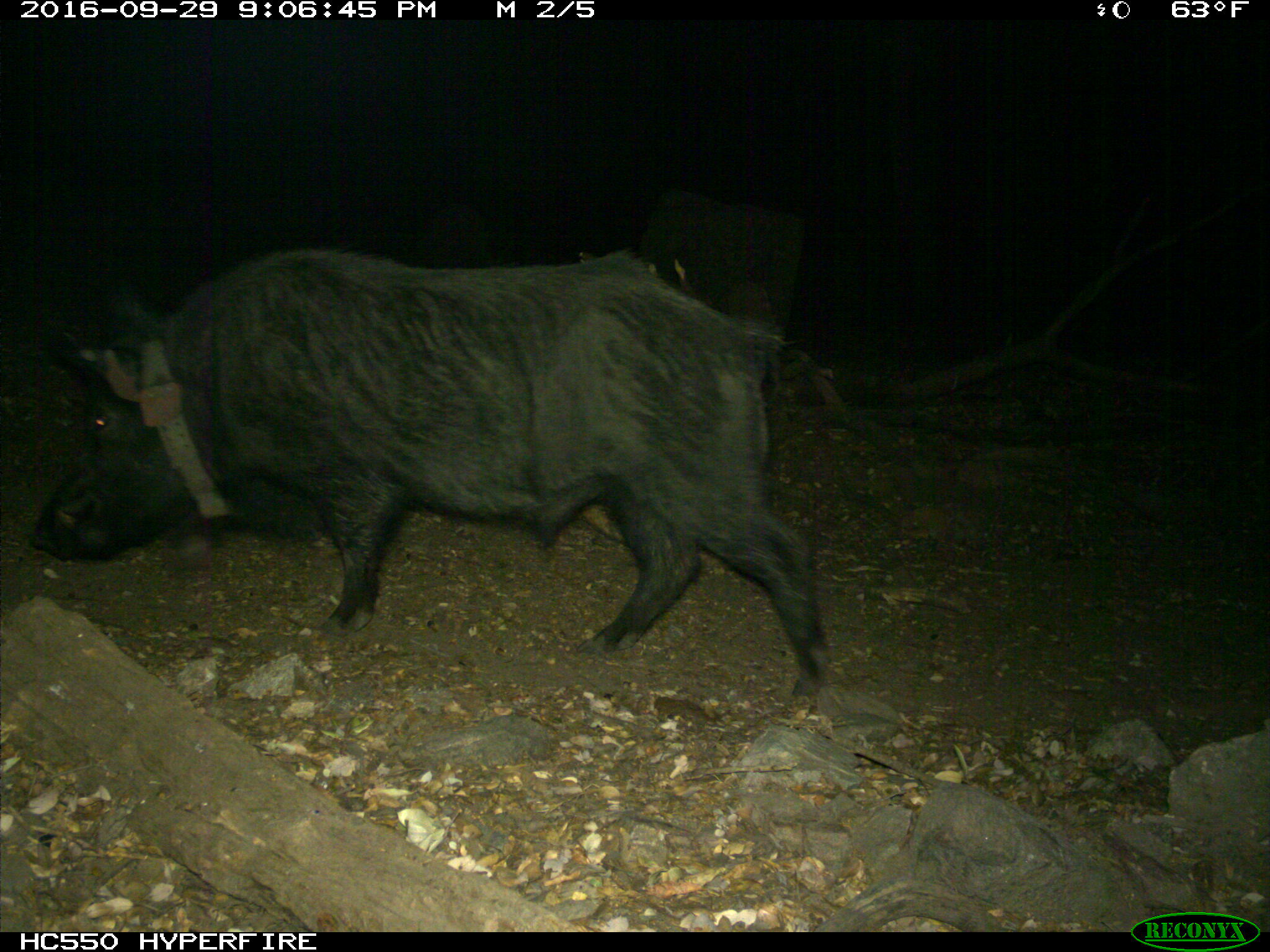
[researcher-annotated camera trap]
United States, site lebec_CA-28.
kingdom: Animalia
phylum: Chordata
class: Mammalia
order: Artiodactyla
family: Suidae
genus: Sus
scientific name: Sus scrofa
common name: wild boar